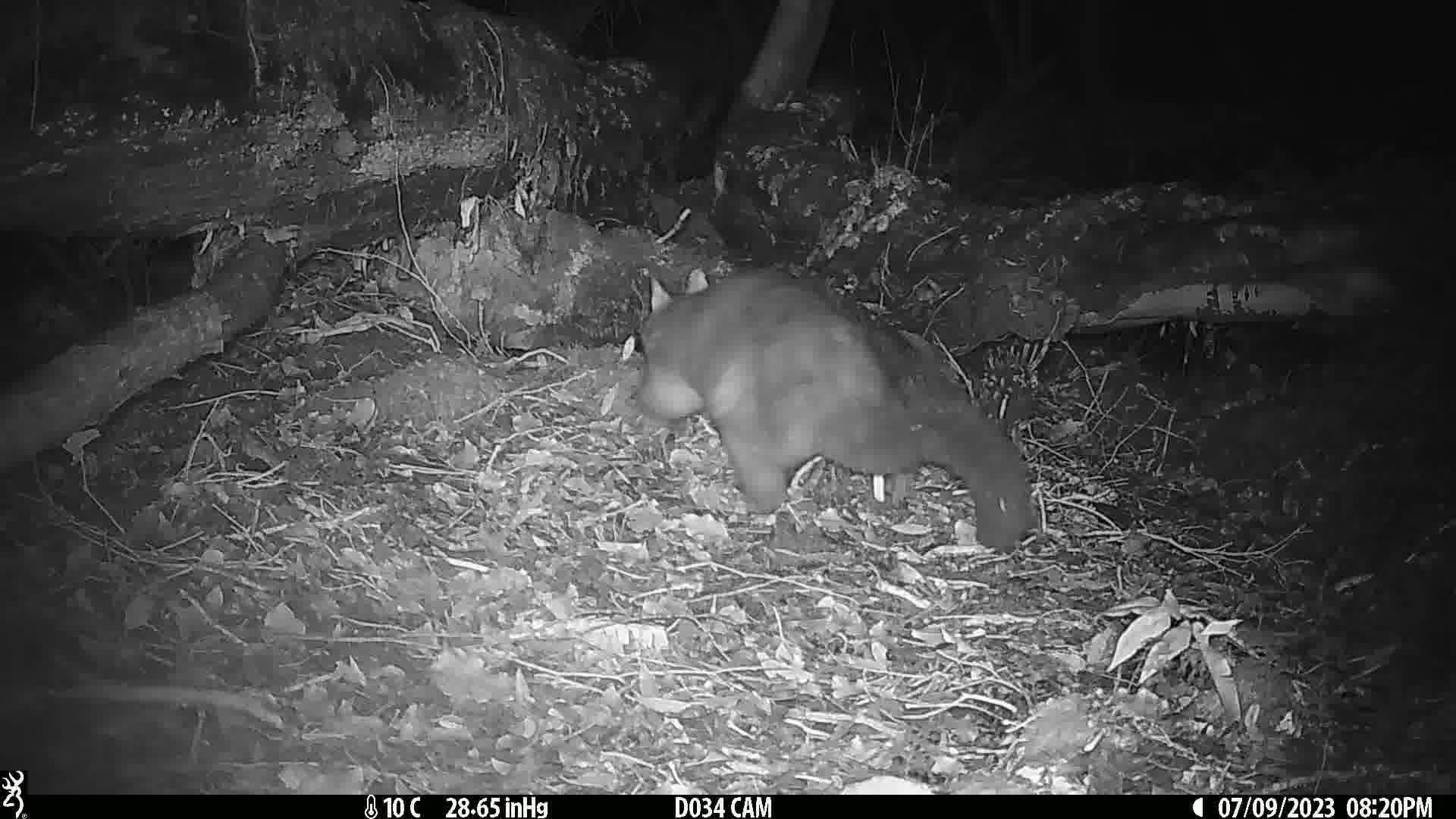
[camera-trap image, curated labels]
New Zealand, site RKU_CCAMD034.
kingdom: Animalia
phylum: Chordata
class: Mammalia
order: Diprotodontia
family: Phalangeridae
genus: Trichosurus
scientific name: Trichosurus vulpecula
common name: common brushtail possum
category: possum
Possum (common brushtail possum) (Trichosurus vulpecula).